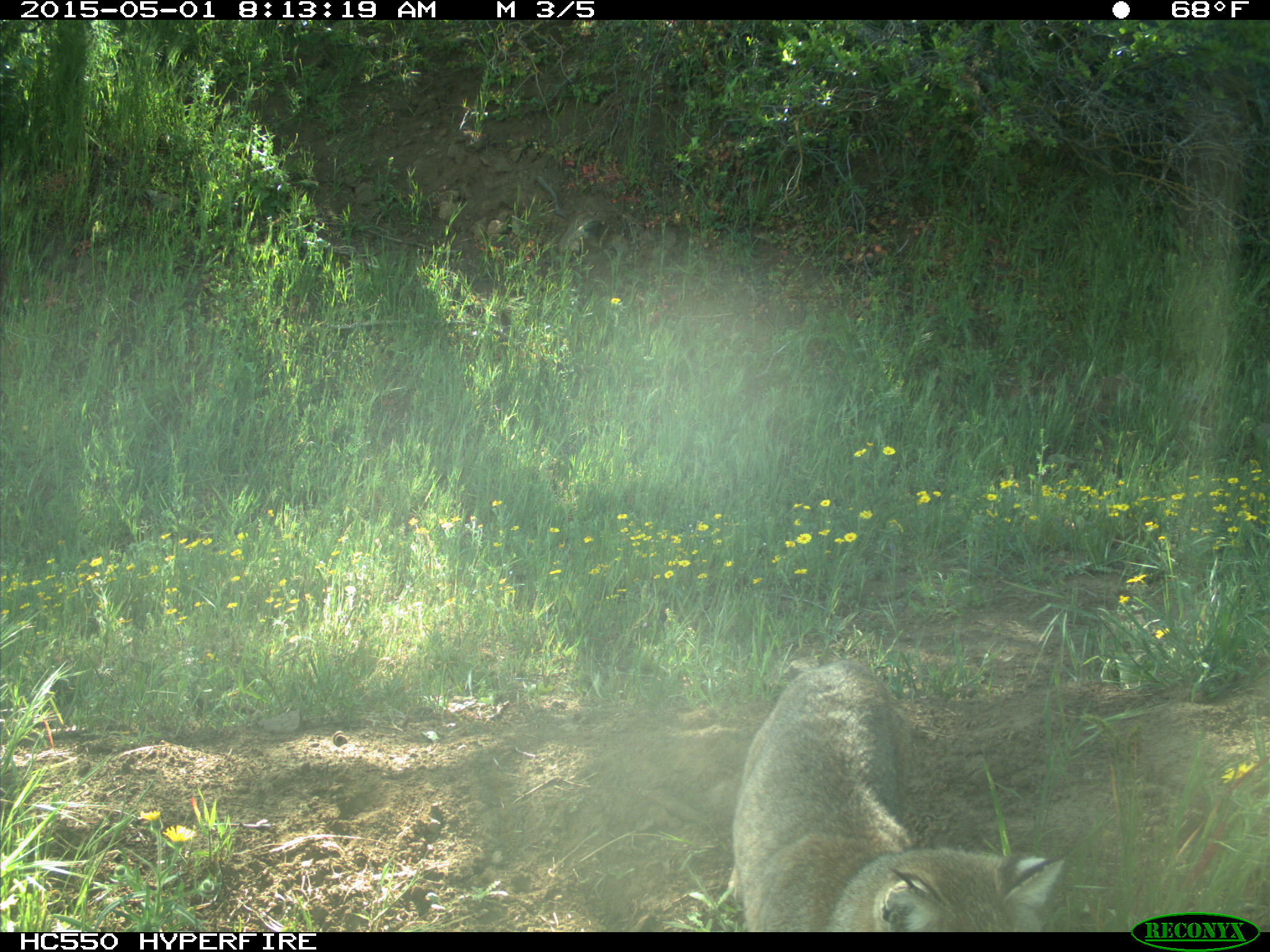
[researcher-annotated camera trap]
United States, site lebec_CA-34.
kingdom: Animalia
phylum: Chordata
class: Mammalia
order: Carnivora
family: Felidae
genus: Lynx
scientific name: Lynx rufus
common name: bobcat